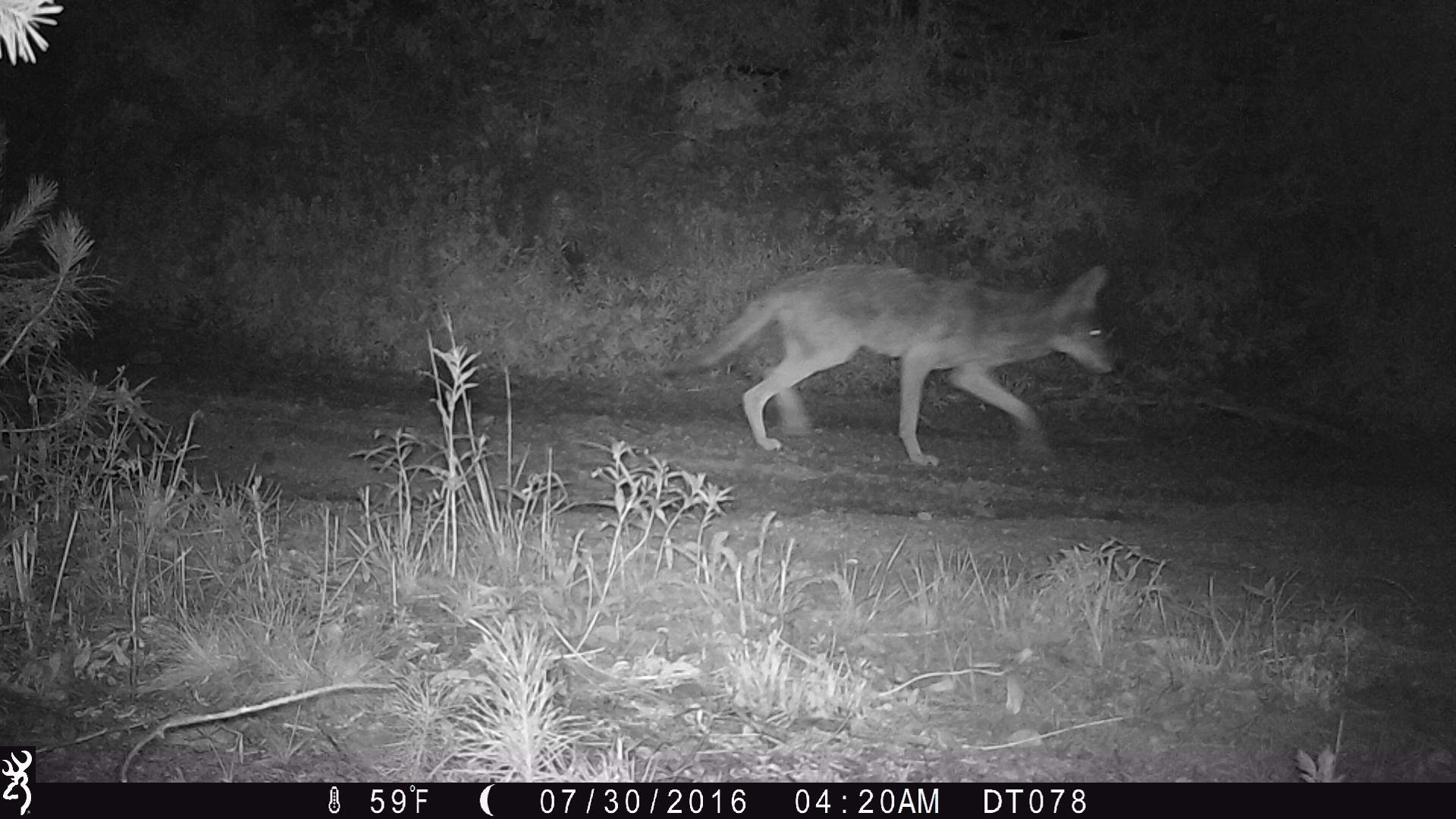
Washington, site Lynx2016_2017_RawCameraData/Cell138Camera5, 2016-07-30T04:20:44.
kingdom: Animalia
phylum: Chordata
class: Mammalia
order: Carnivora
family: Canidae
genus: Canis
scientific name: Canis latrans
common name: coyote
Canis latrans (coyote). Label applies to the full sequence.